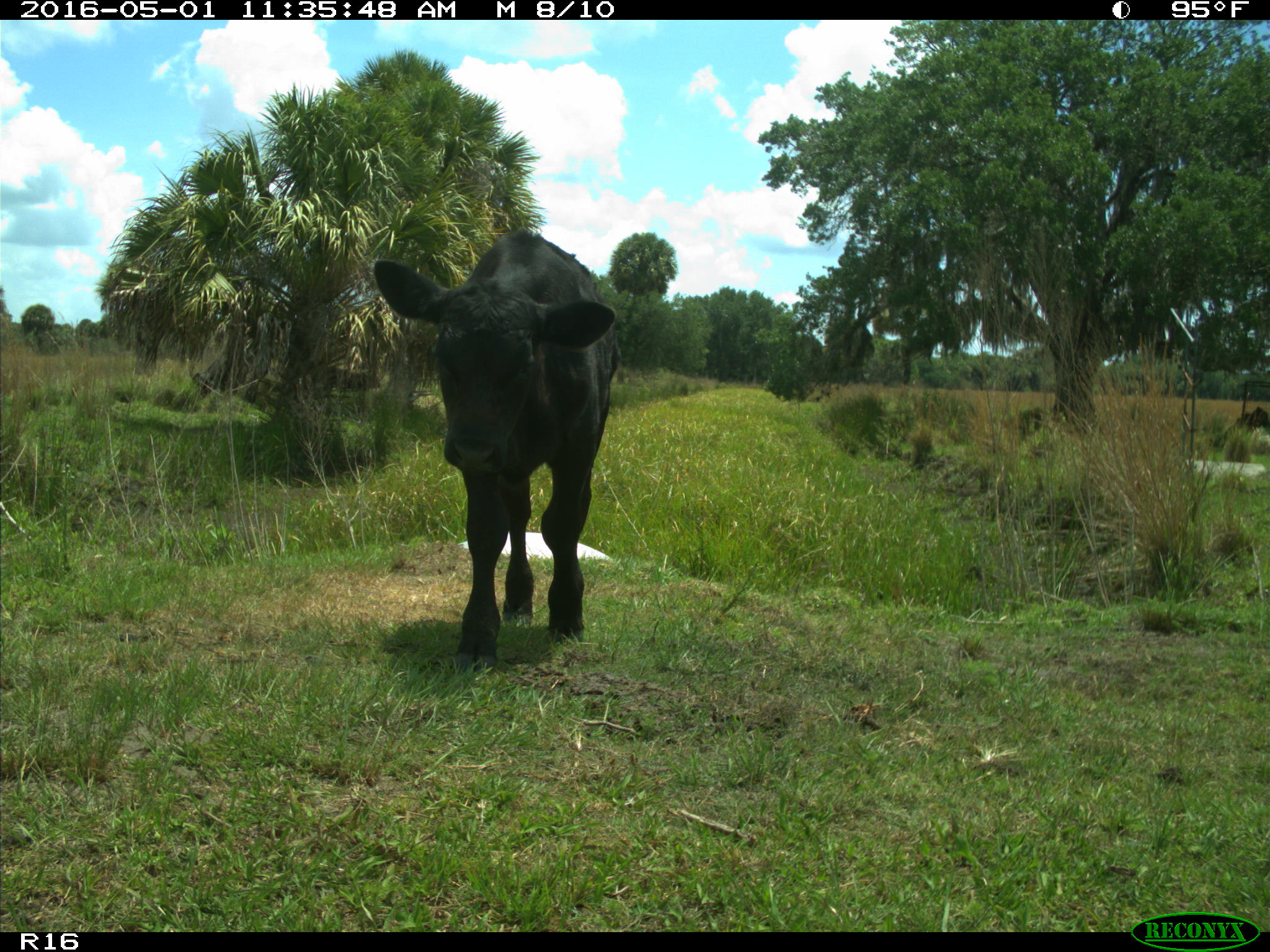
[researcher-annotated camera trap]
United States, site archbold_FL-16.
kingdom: Animalia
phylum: Chordata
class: Mammalia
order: Artiodactyla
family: Bovidae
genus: Bos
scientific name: Bos taurus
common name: domestic cow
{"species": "Bos taurus (domestic cow)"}